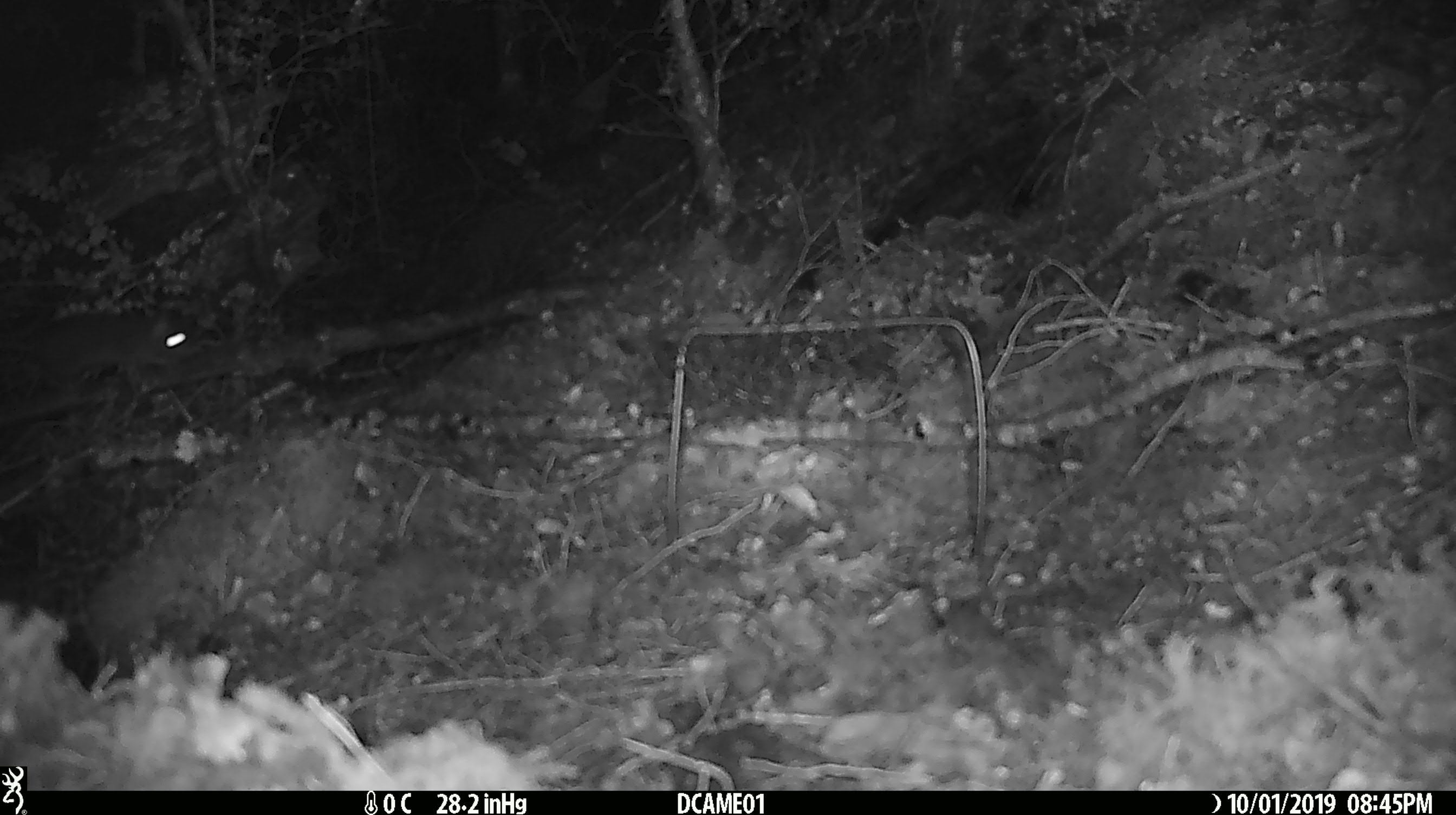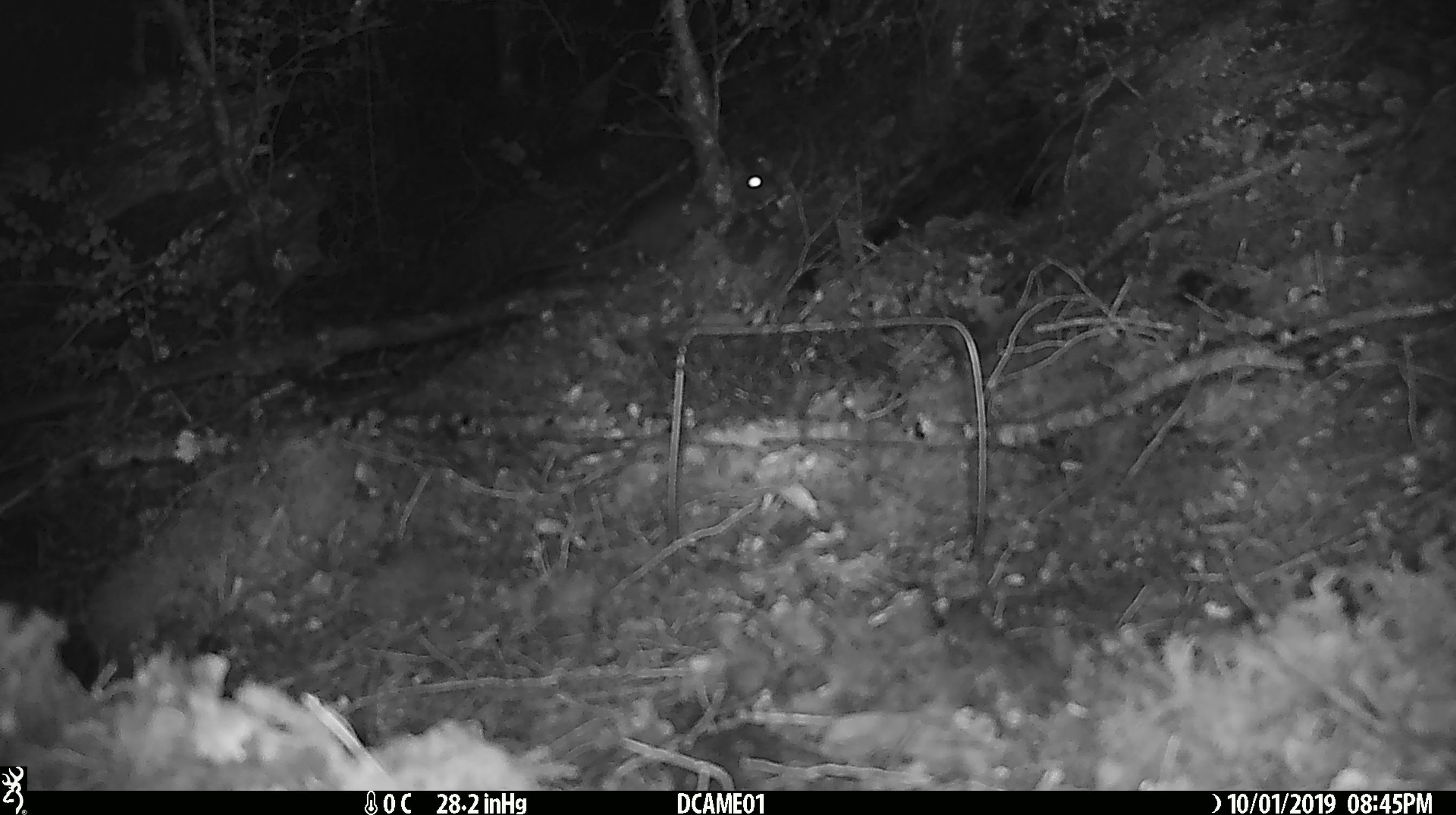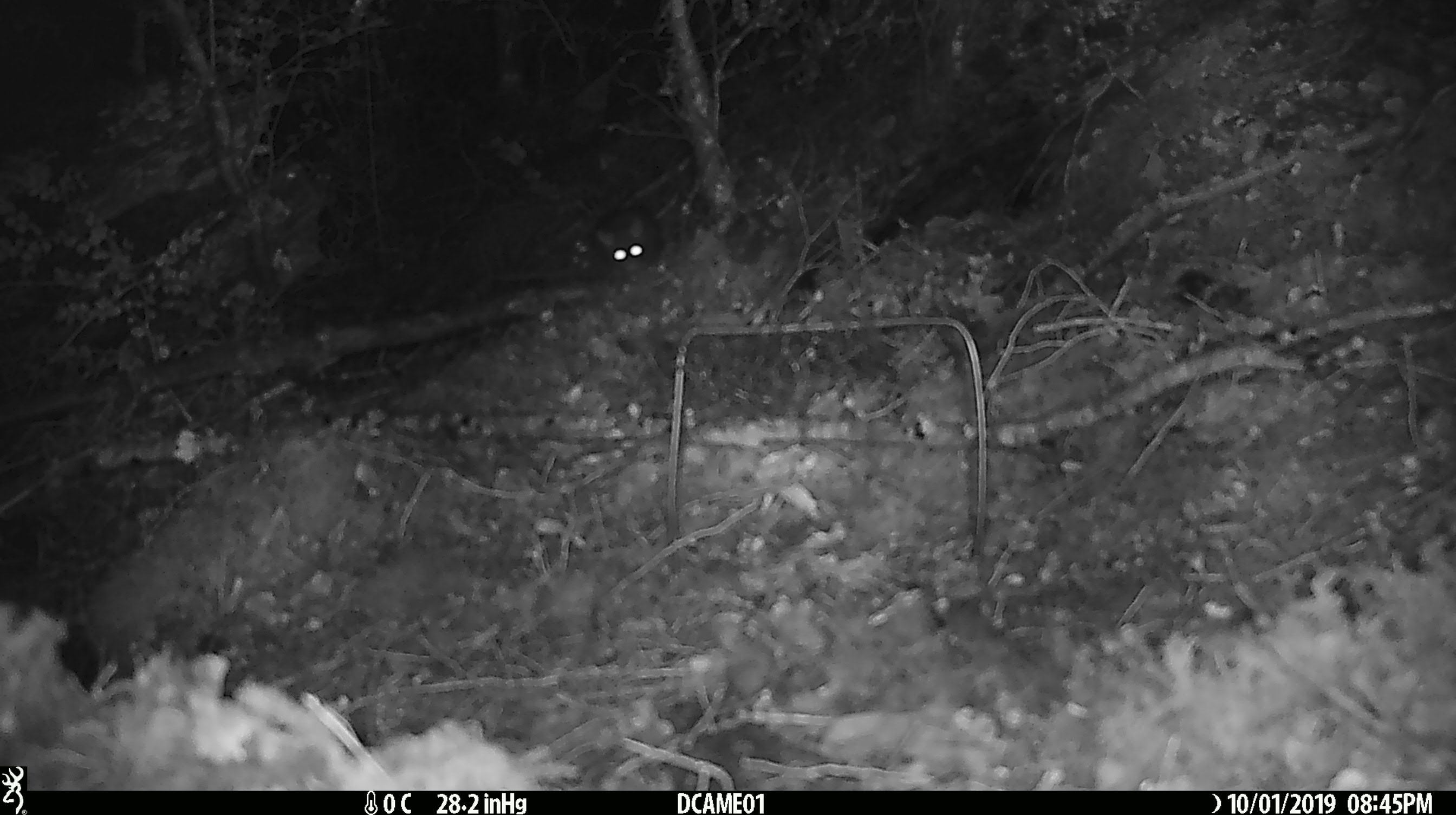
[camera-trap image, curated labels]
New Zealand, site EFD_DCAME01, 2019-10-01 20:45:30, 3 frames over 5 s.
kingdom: Animalia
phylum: Chordata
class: Mammalia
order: Rodentia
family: Muridae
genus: Rattus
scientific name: Rattus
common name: rat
Rat (Rattus).